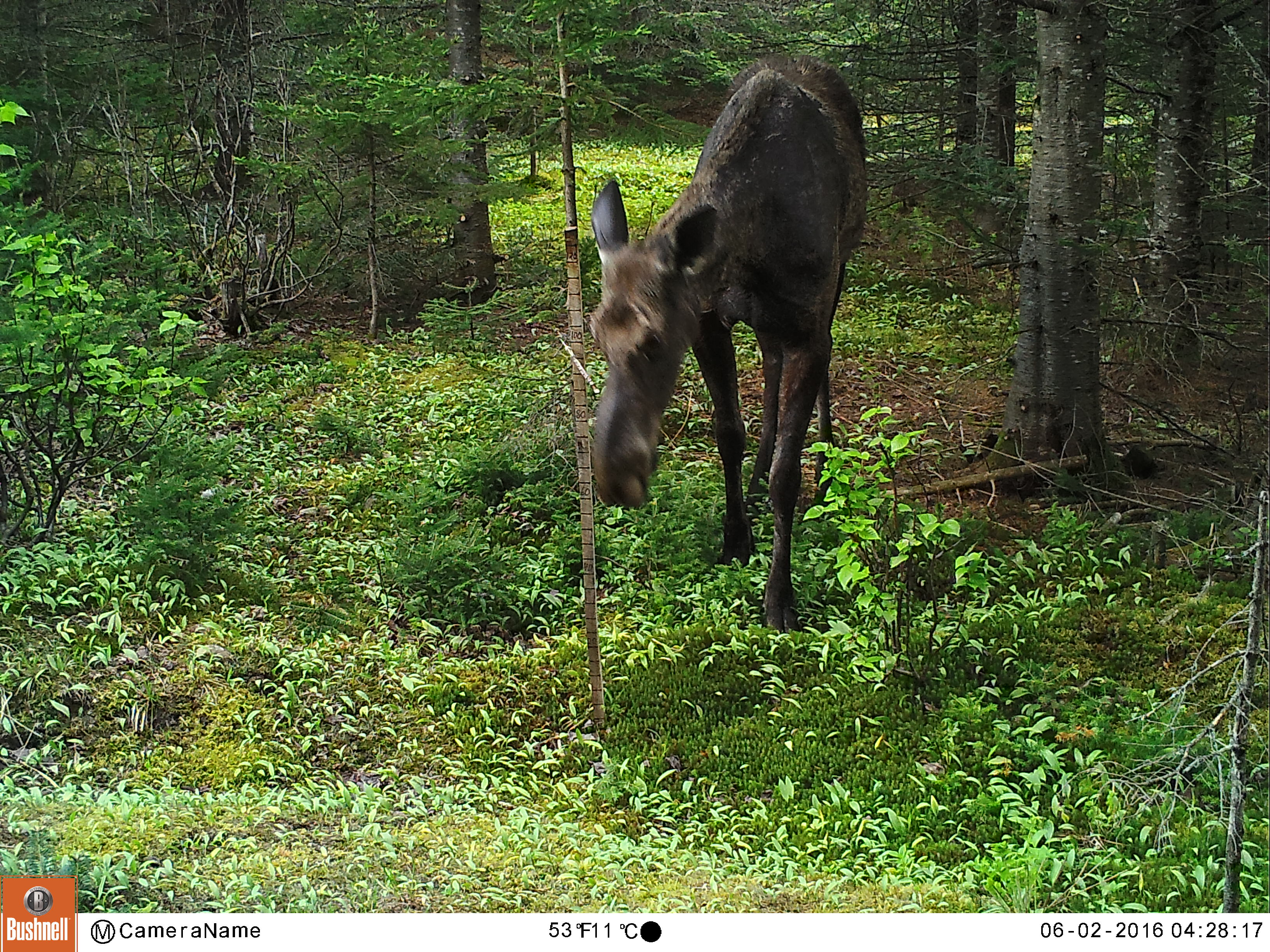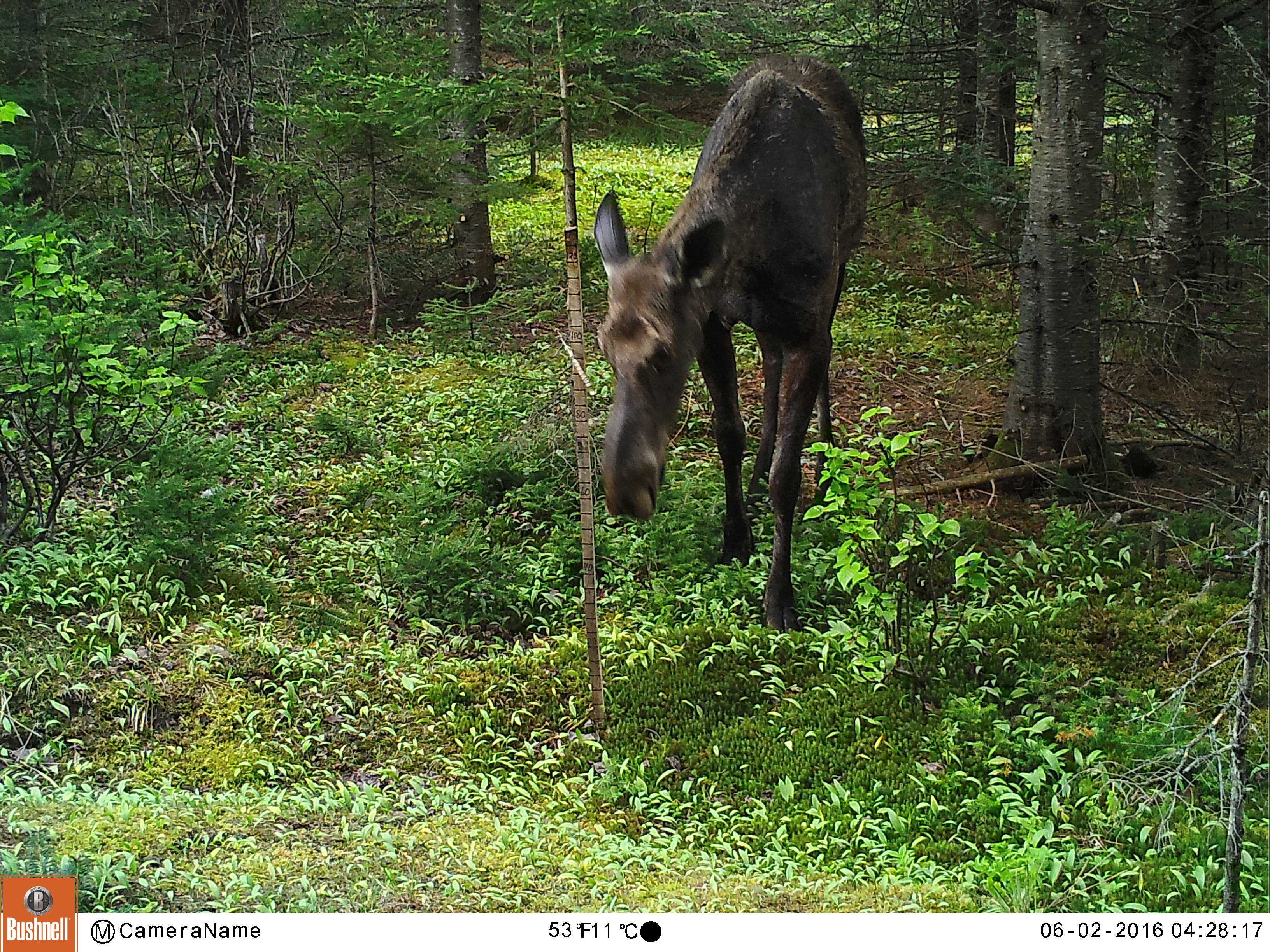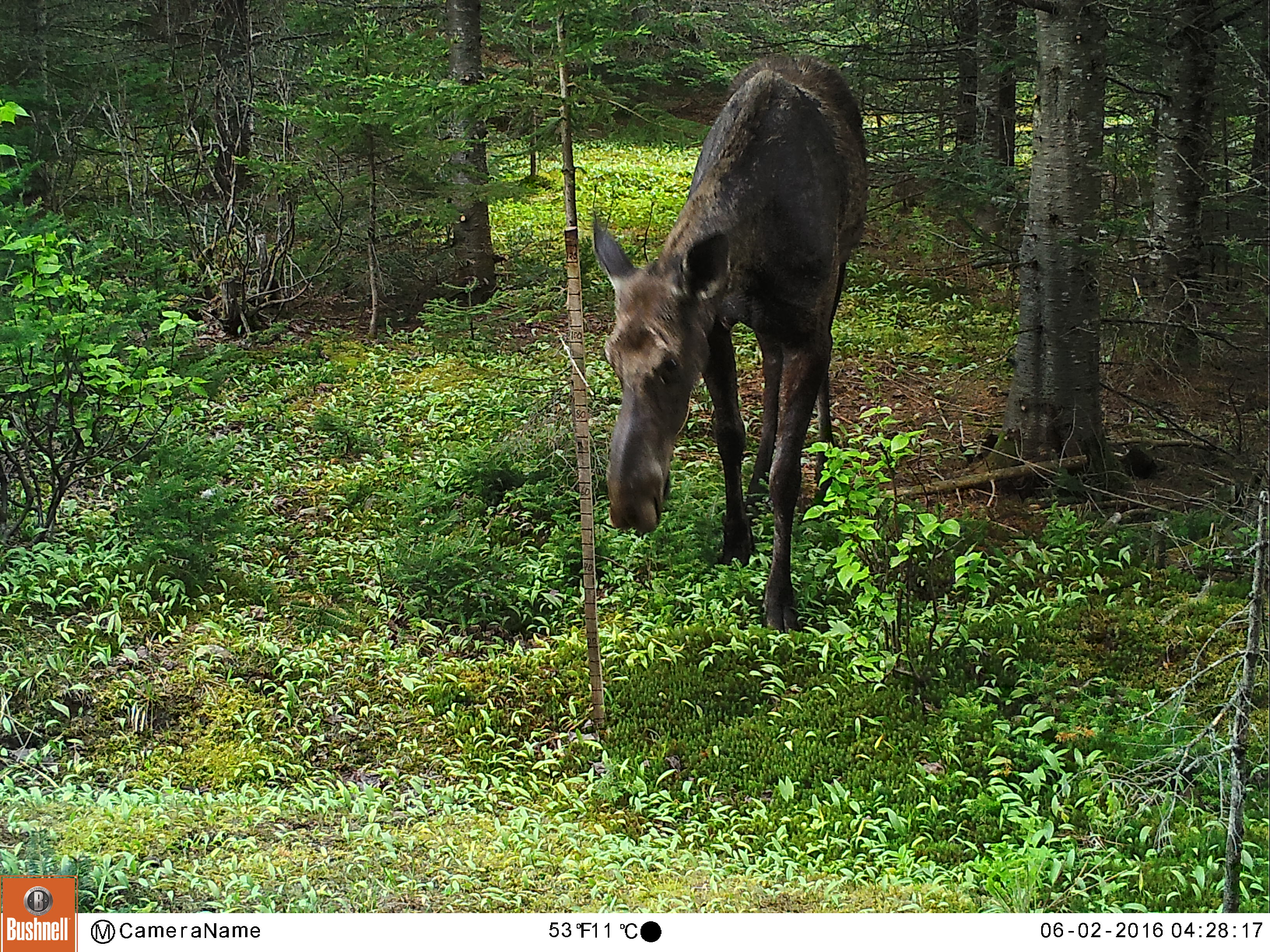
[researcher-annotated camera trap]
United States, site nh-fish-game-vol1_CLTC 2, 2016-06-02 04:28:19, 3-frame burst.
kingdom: Animalia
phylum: Chordata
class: Mammalia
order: Artiodactyla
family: Cervidae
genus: Alces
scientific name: Alces alces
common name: moose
Moose (Alces alces).